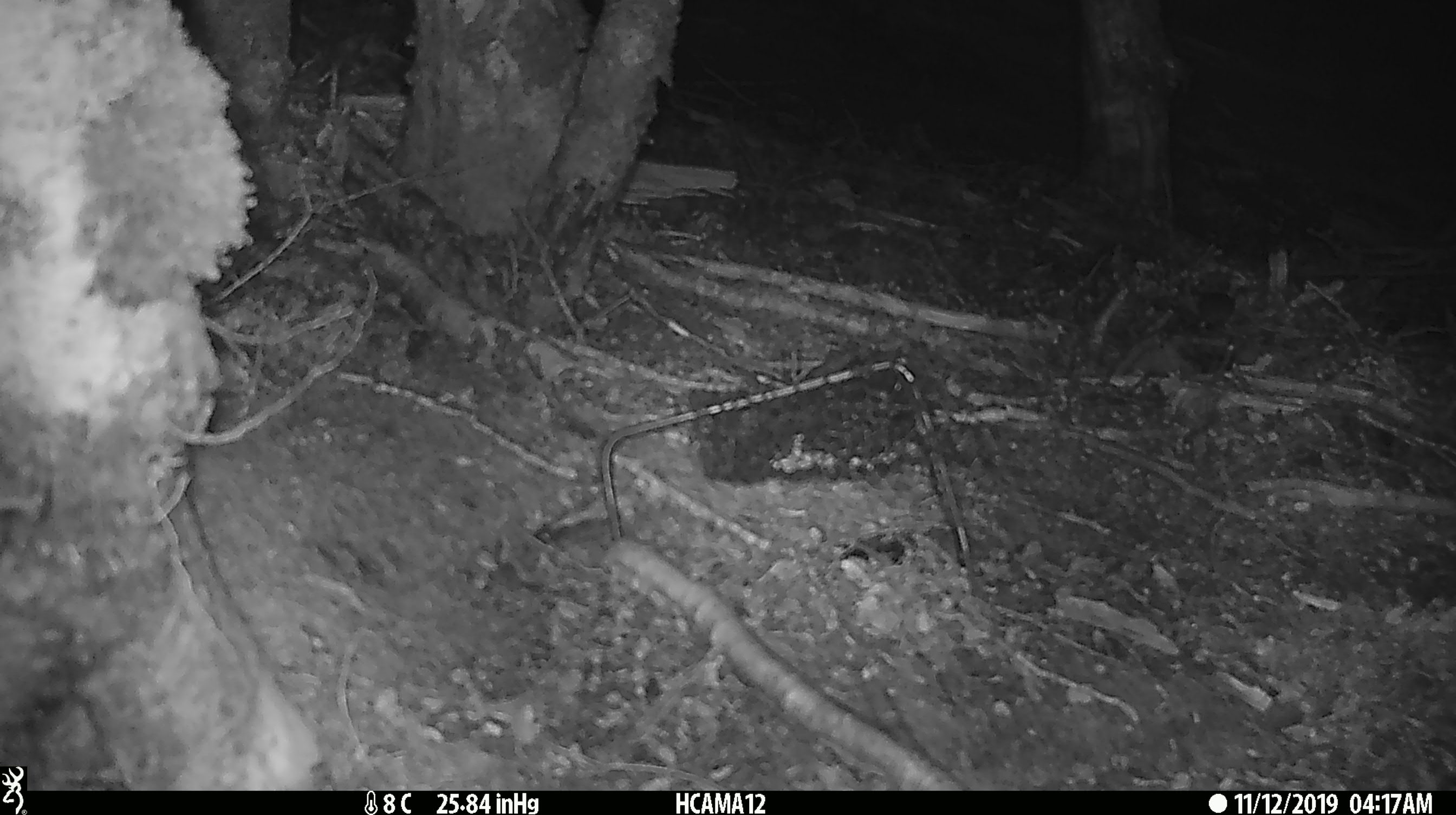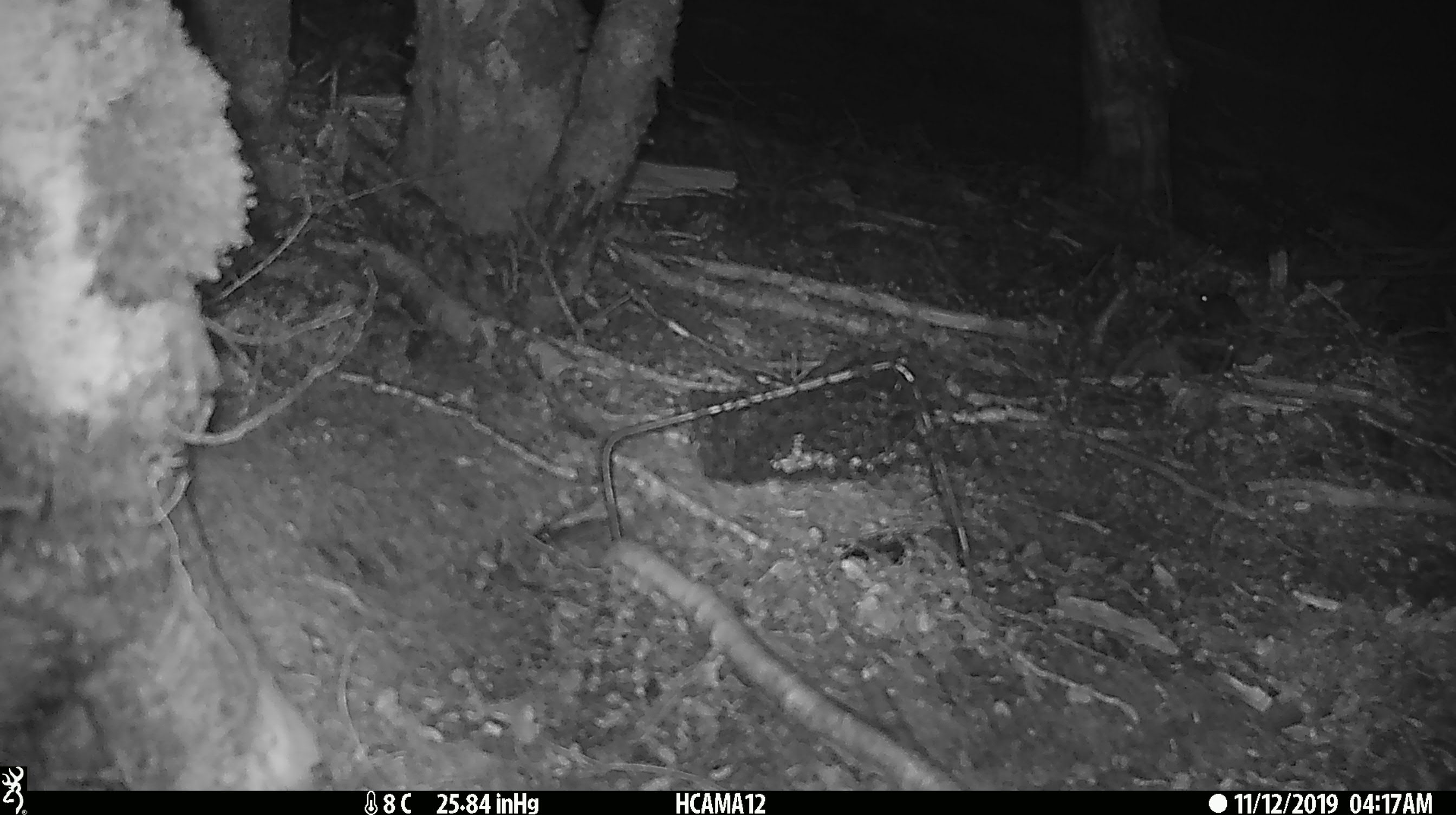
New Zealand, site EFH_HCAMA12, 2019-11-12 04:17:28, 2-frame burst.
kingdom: Animalia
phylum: Chordata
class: Mammalia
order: Rodentia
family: Muridae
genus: Mus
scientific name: Mus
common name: mouse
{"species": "mouse (Mus)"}